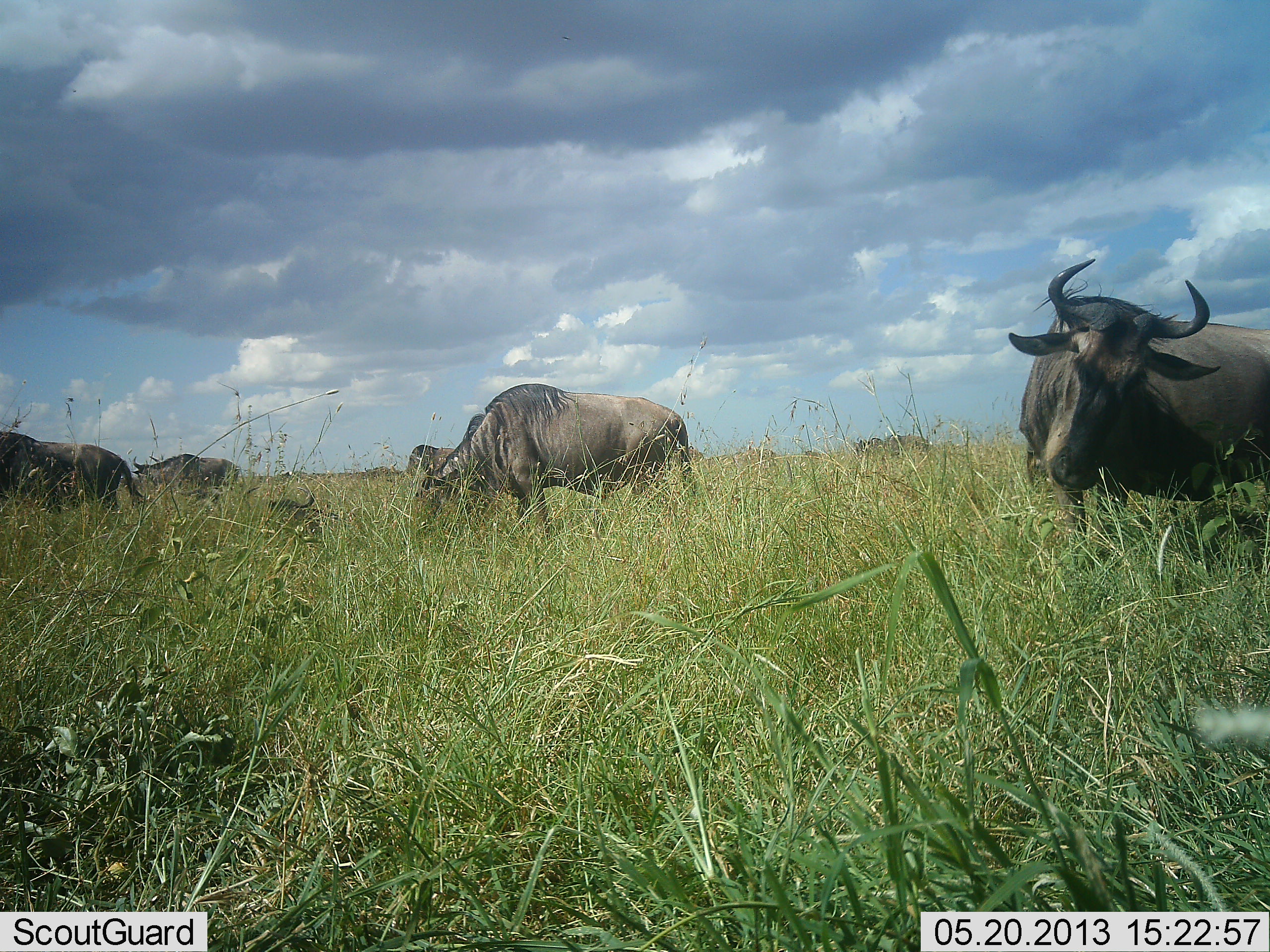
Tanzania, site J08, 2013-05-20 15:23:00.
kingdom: Animalia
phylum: Chordata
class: Mammalia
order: Artiodactyla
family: Bovidae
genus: Connochaetes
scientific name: Connochaetes taurinus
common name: blue wildebeest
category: wildebeest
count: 5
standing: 63%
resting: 19%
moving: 19%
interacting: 0%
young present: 4%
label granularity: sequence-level